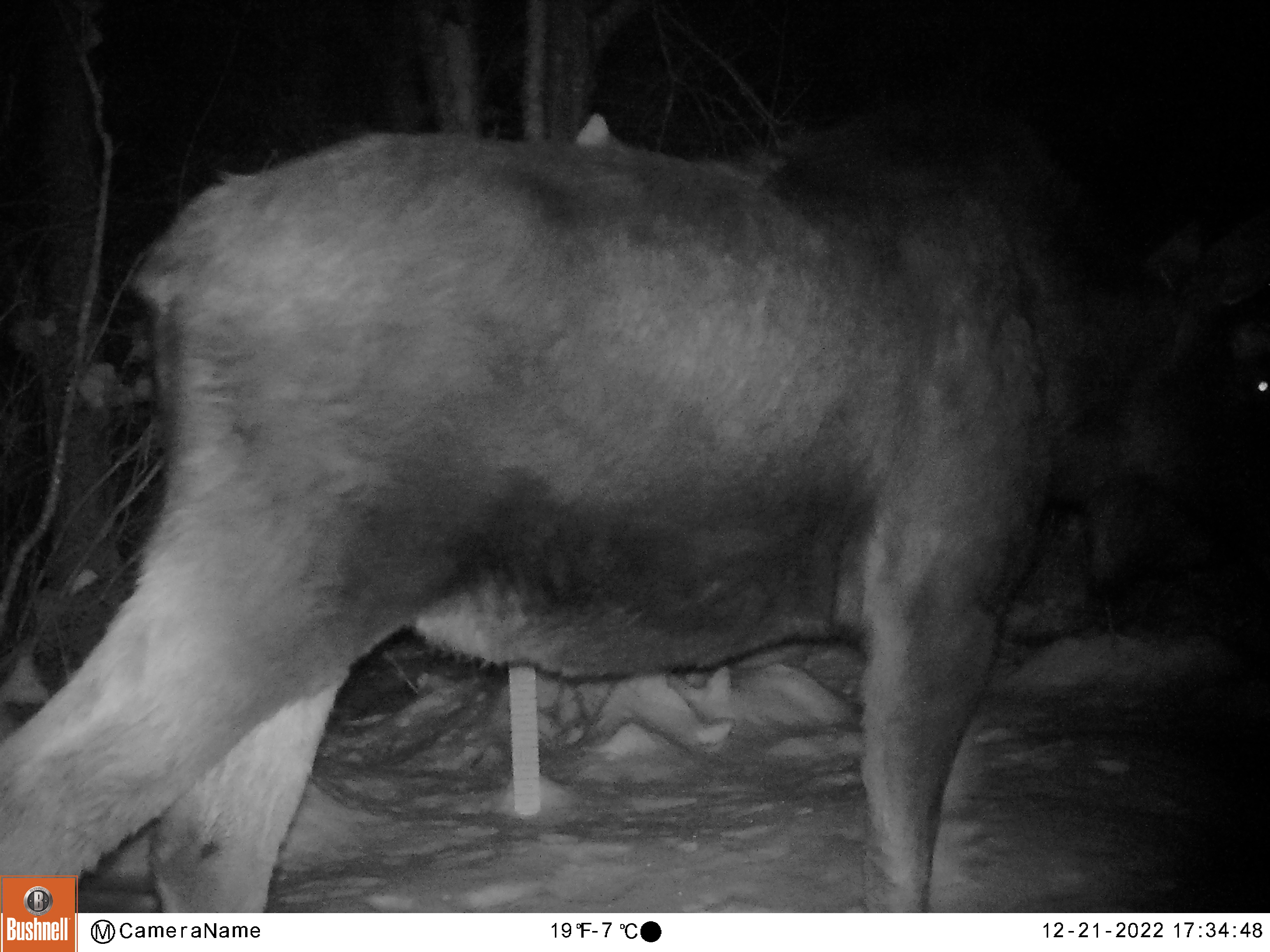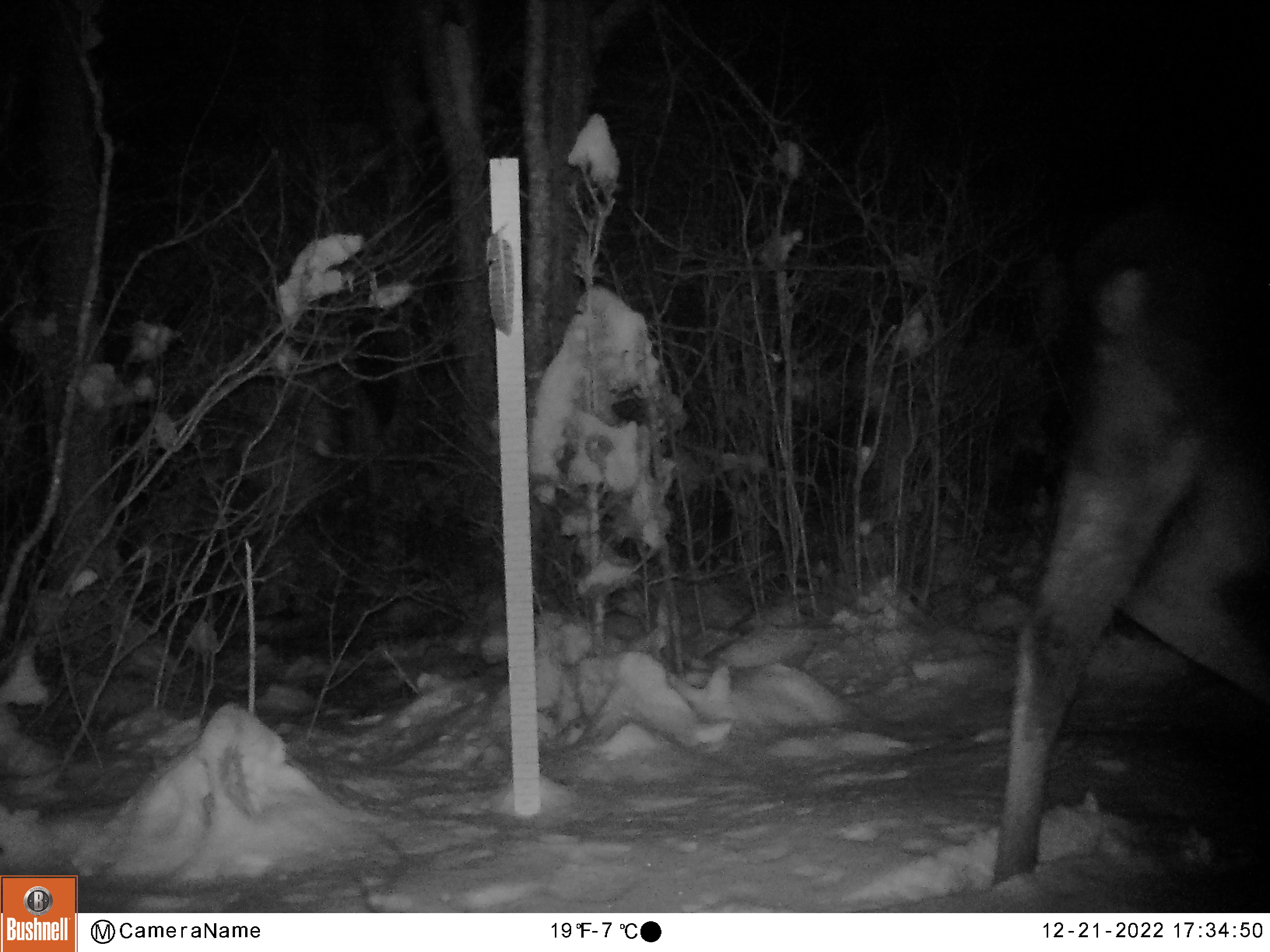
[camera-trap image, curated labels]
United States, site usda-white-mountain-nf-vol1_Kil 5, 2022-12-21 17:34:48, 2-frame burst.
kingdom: Animalia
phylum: Chordata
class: Mammalia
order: Artiodactyla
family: Cervidae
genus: Alces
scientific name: Alces alces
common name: moose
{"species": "moose (Alces alces)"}